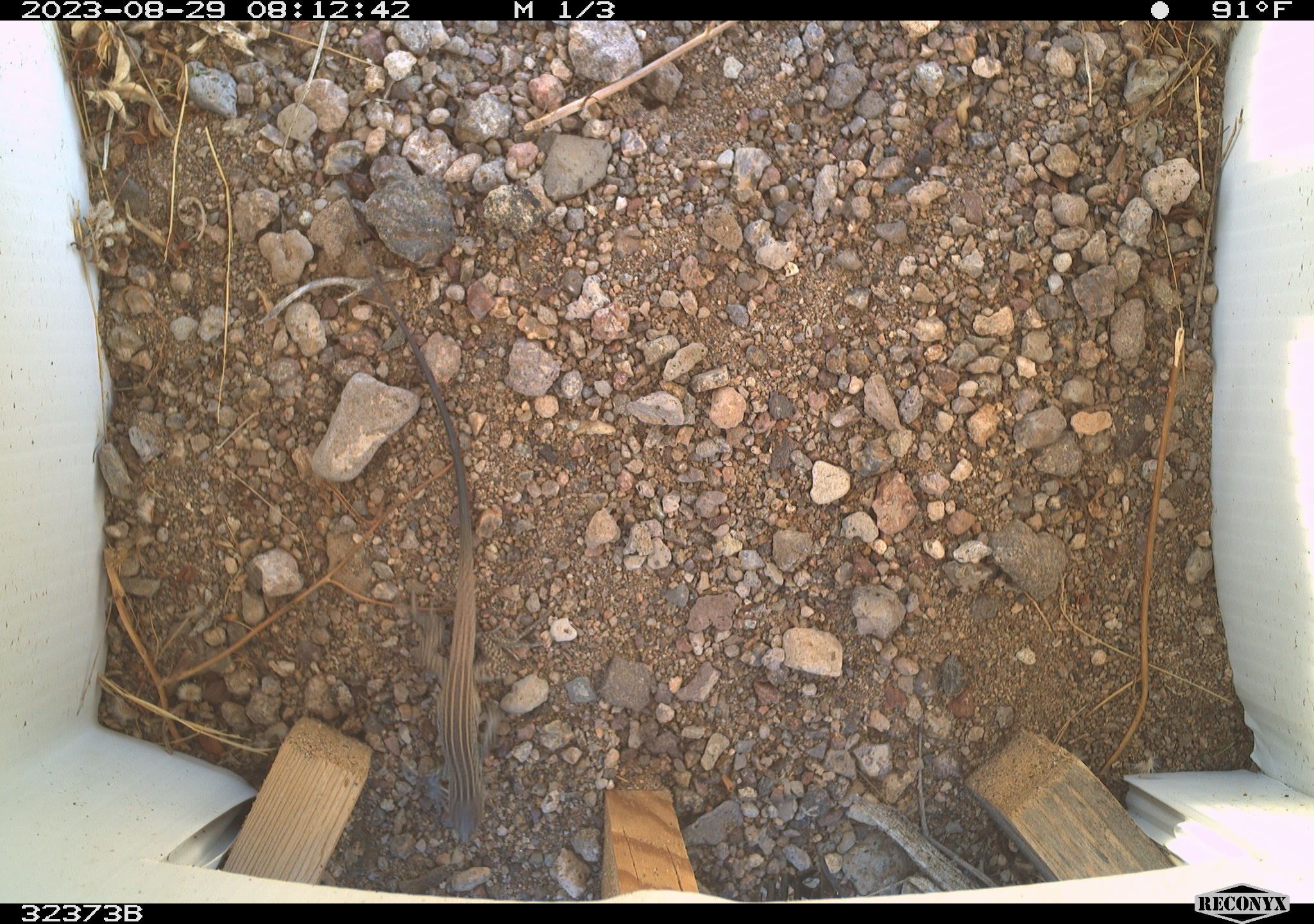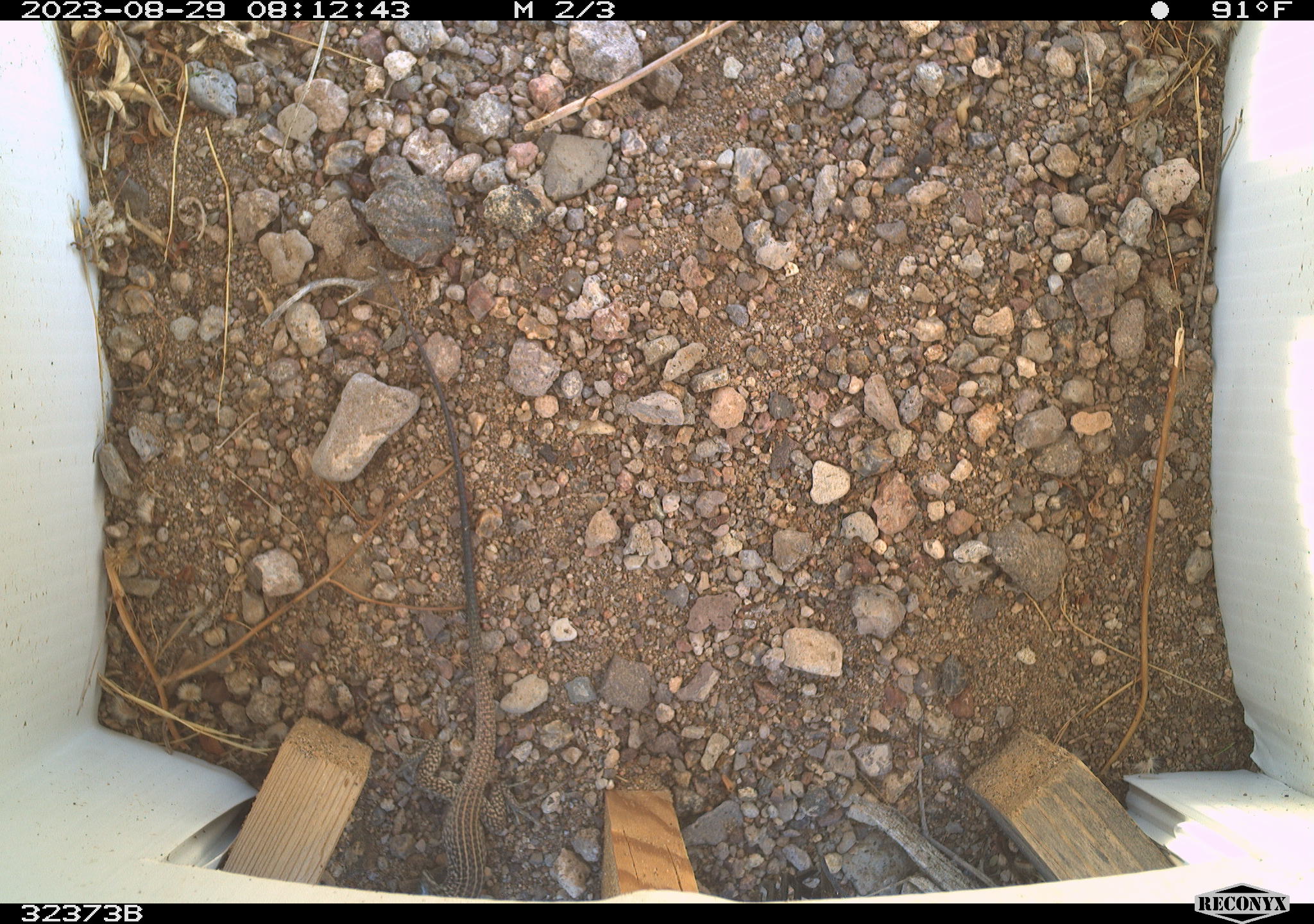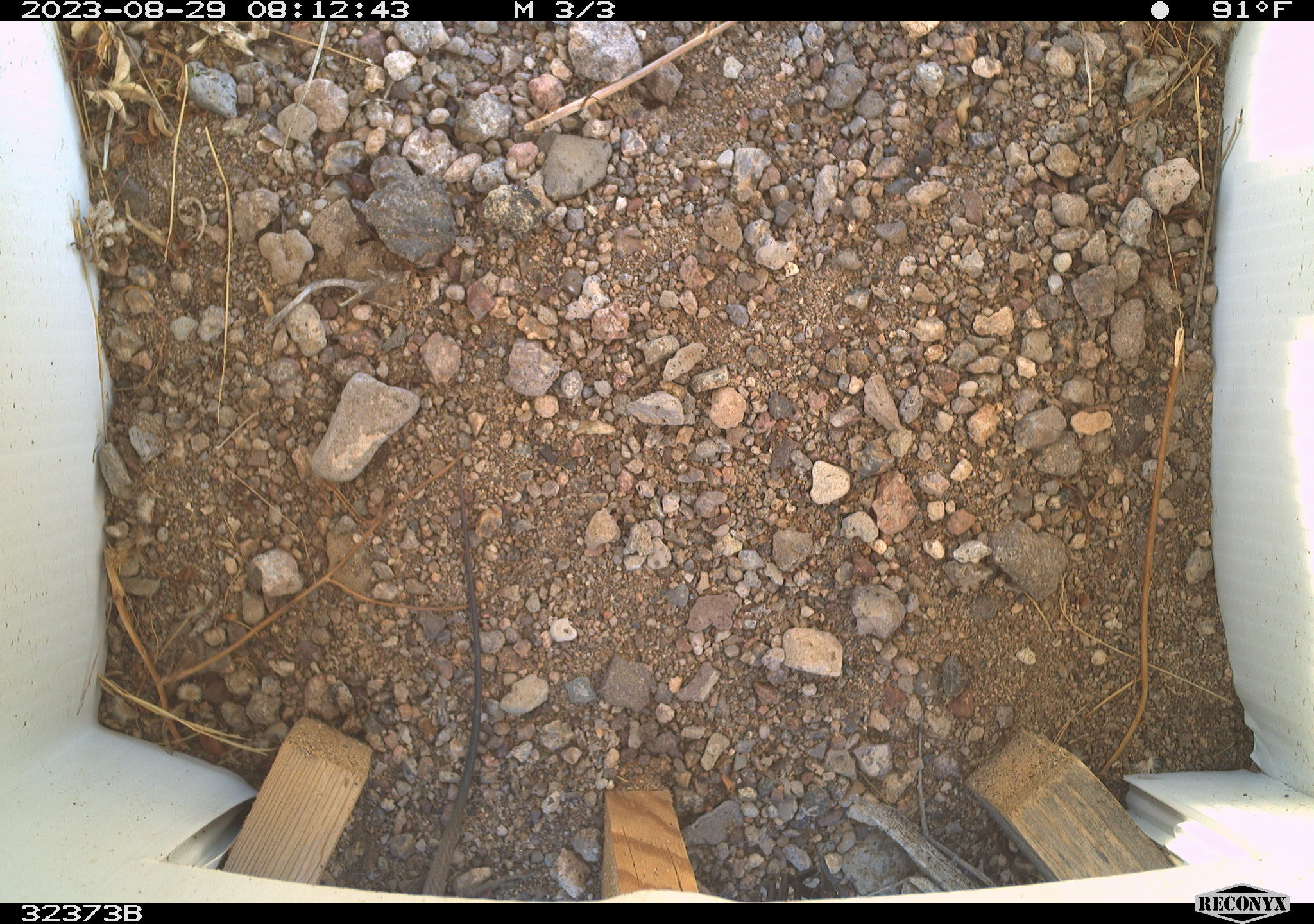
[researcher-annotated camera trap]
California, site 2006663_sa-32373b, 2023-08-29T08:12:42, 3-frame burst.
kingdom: Animalia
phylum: Chordata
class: Reptilia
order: Squamata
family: Teiidae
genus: Aspidoscelis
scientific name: Aspidoscelis tigris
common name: western whiptail